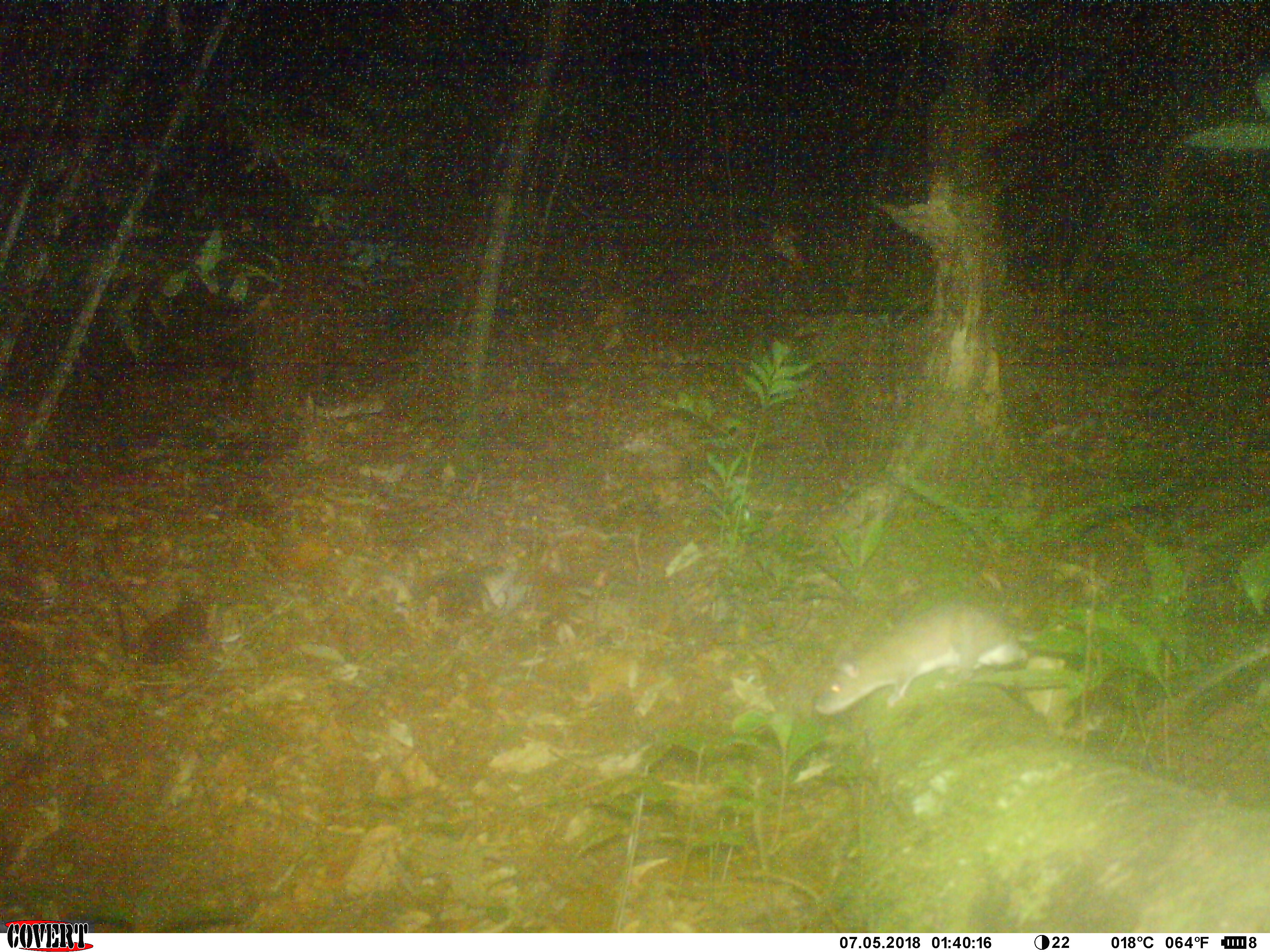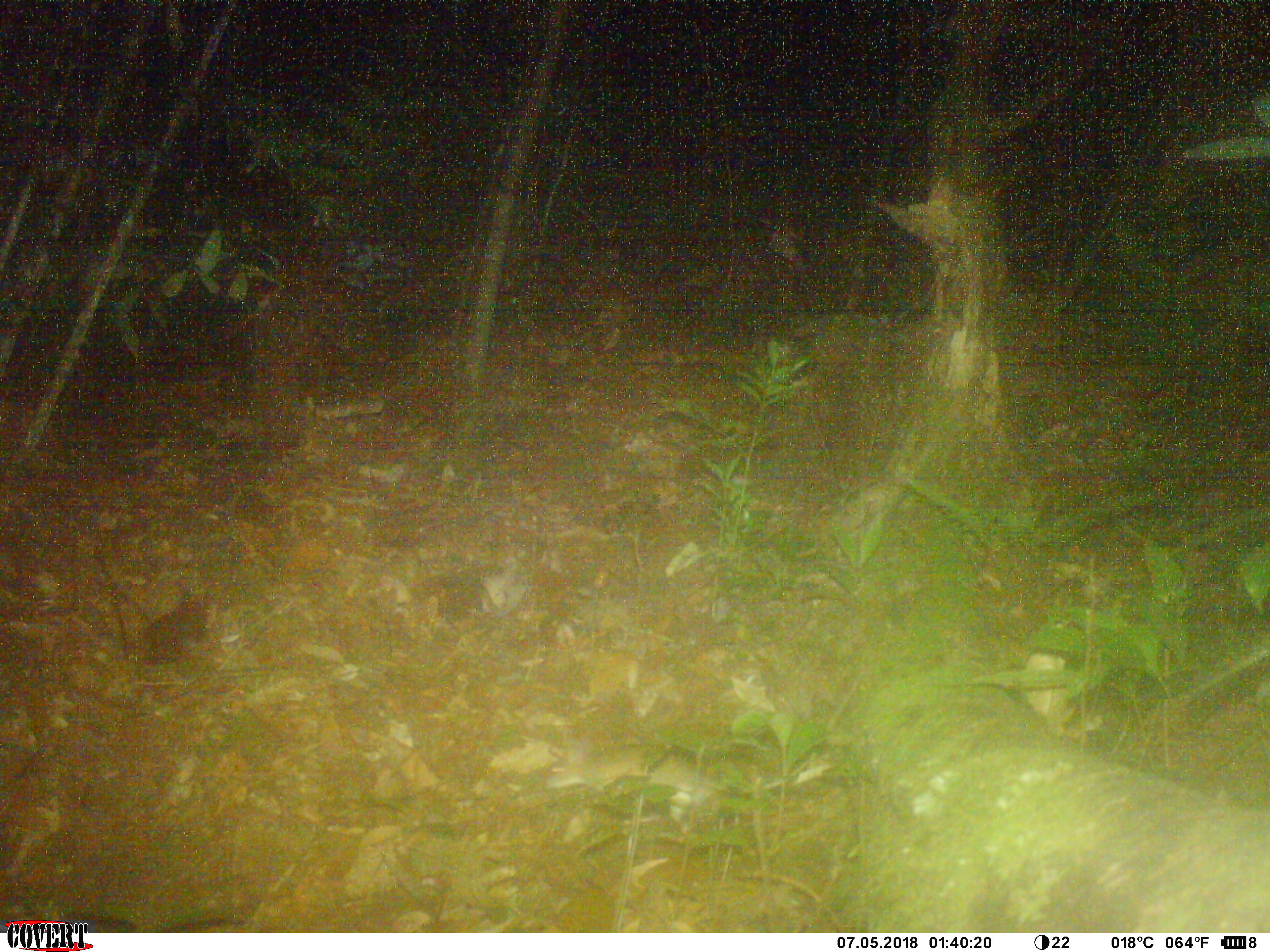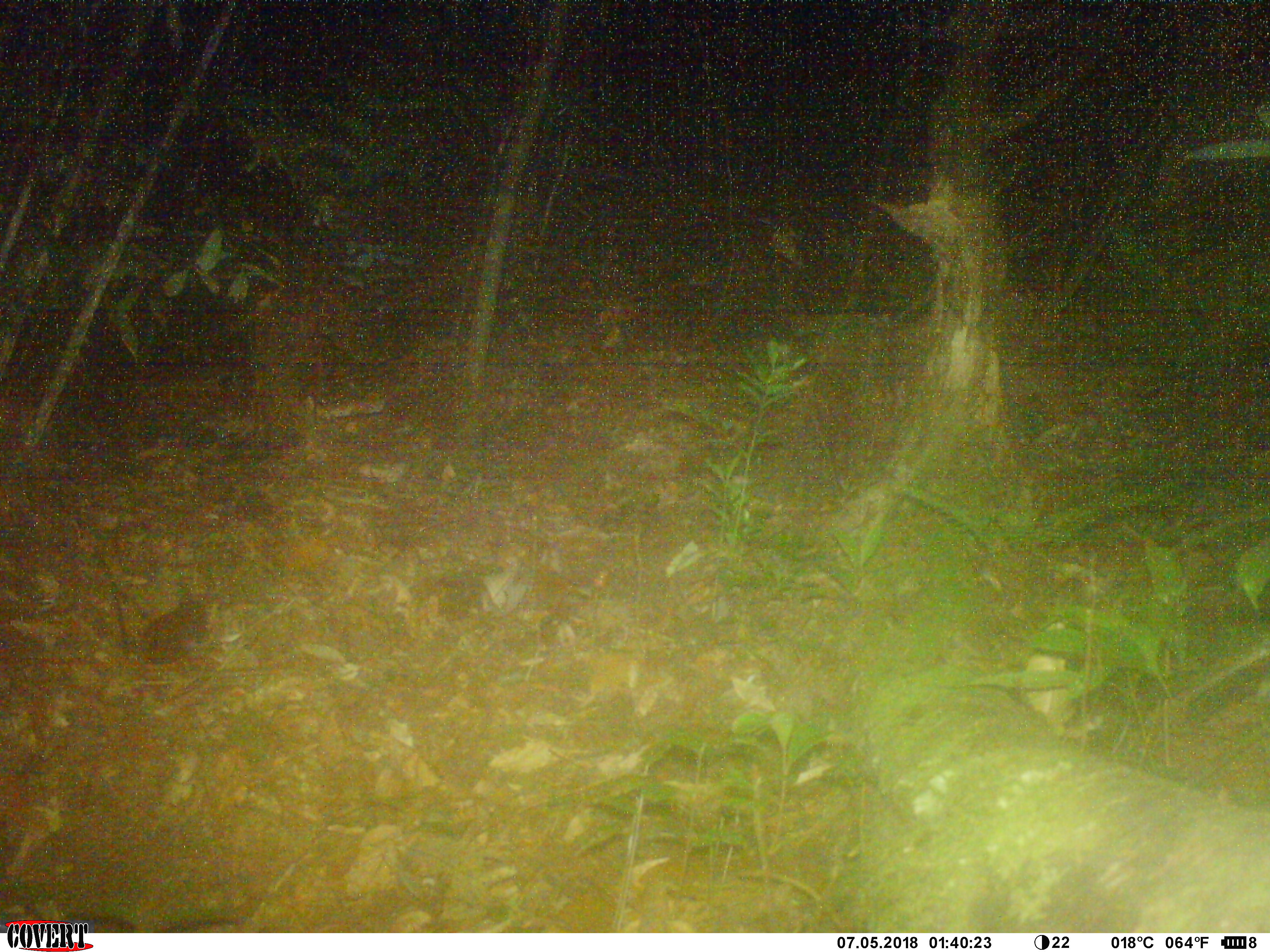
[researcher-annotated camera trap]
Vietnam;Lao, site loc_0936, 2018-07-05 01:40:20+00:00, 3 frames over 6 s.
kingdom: Animalia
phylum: Chordata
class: Mammalia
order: Rodentia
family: Muridae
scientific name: Muridae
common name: old-world mice and rats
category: unidentified murid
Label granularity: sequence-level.